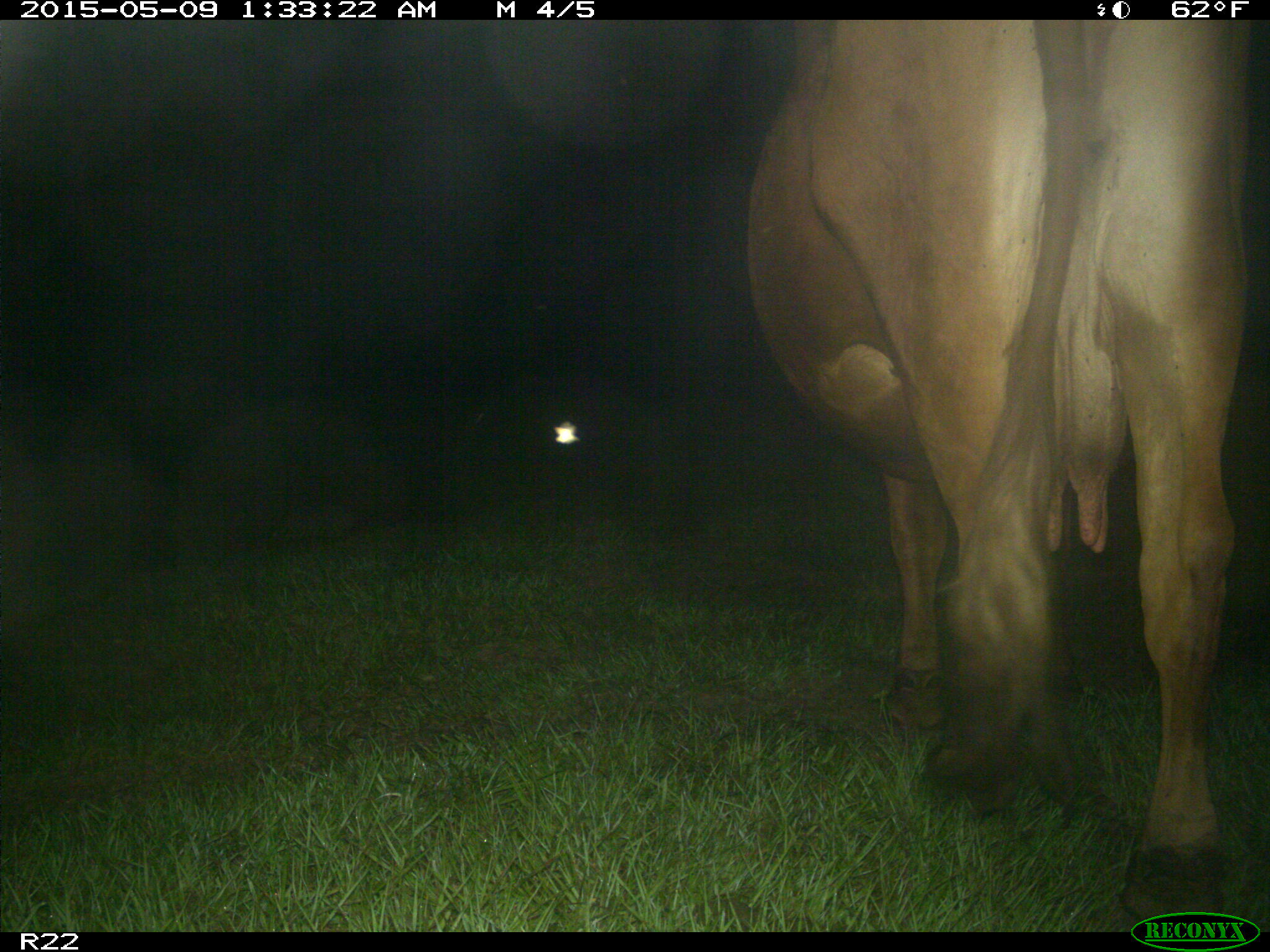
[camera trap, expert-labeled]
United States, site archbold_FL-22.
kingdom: Animalia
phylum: Chordata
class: Mammalia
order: Artiodactyla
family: Bovidae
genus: Bos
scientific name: Bos taurus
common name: domestic cow